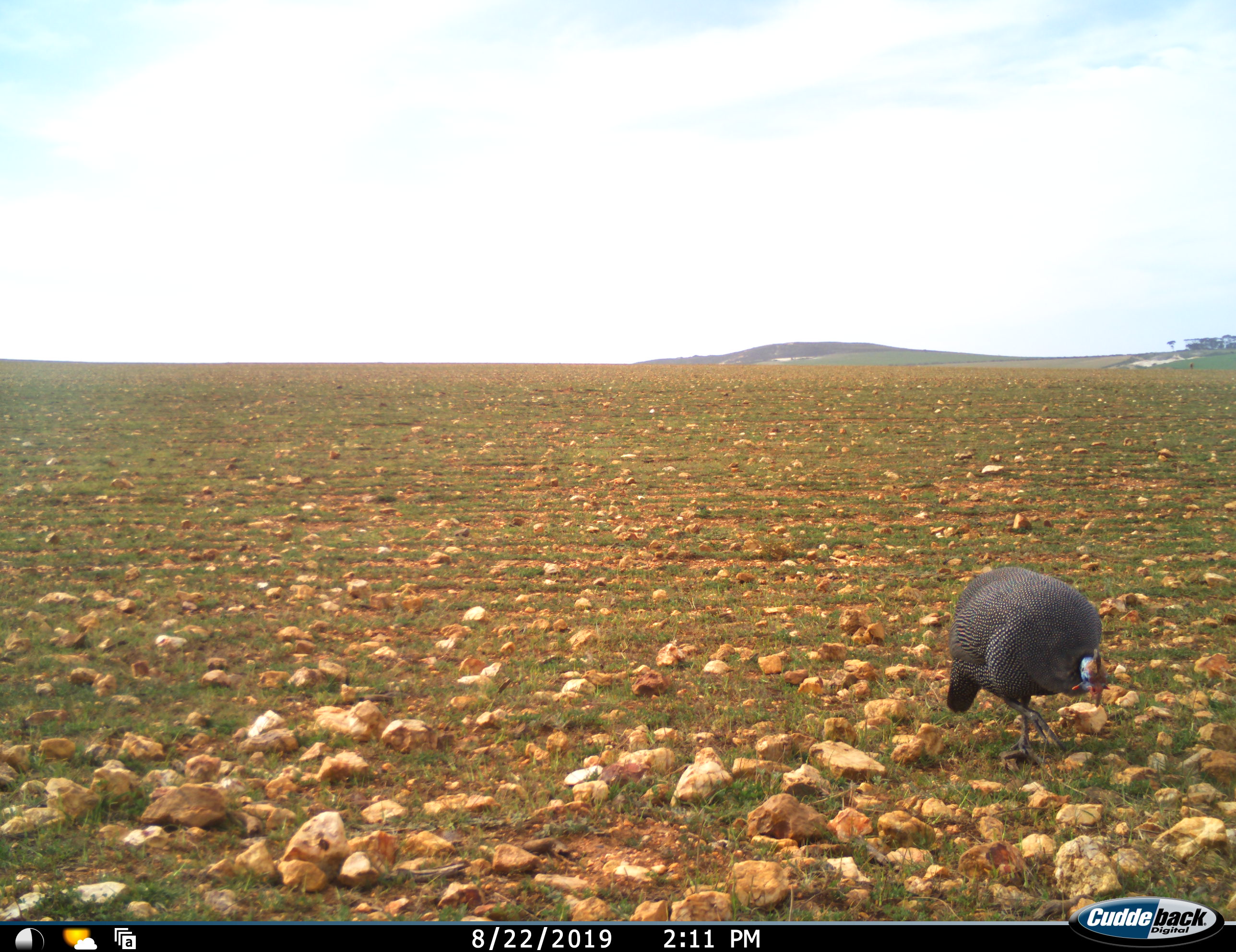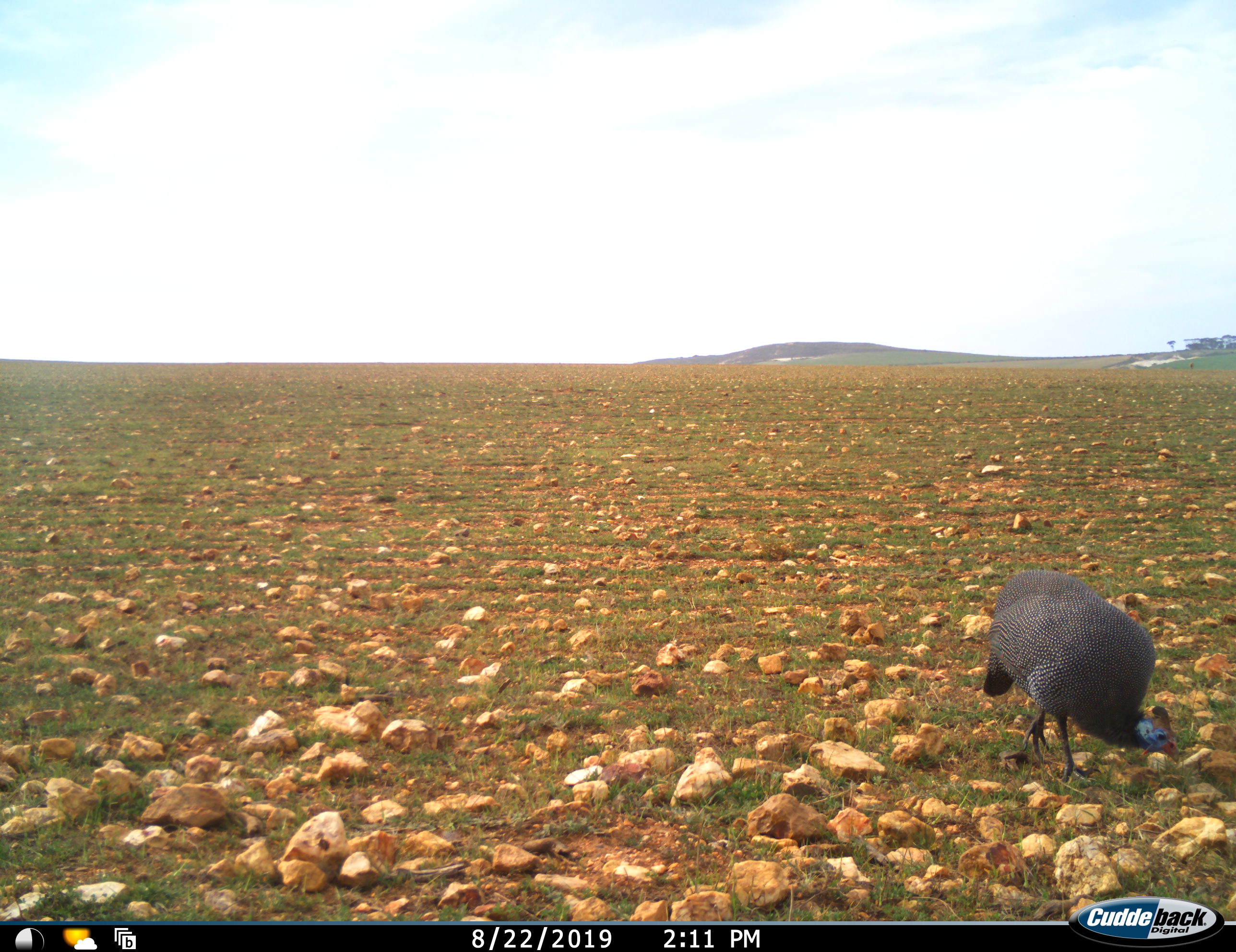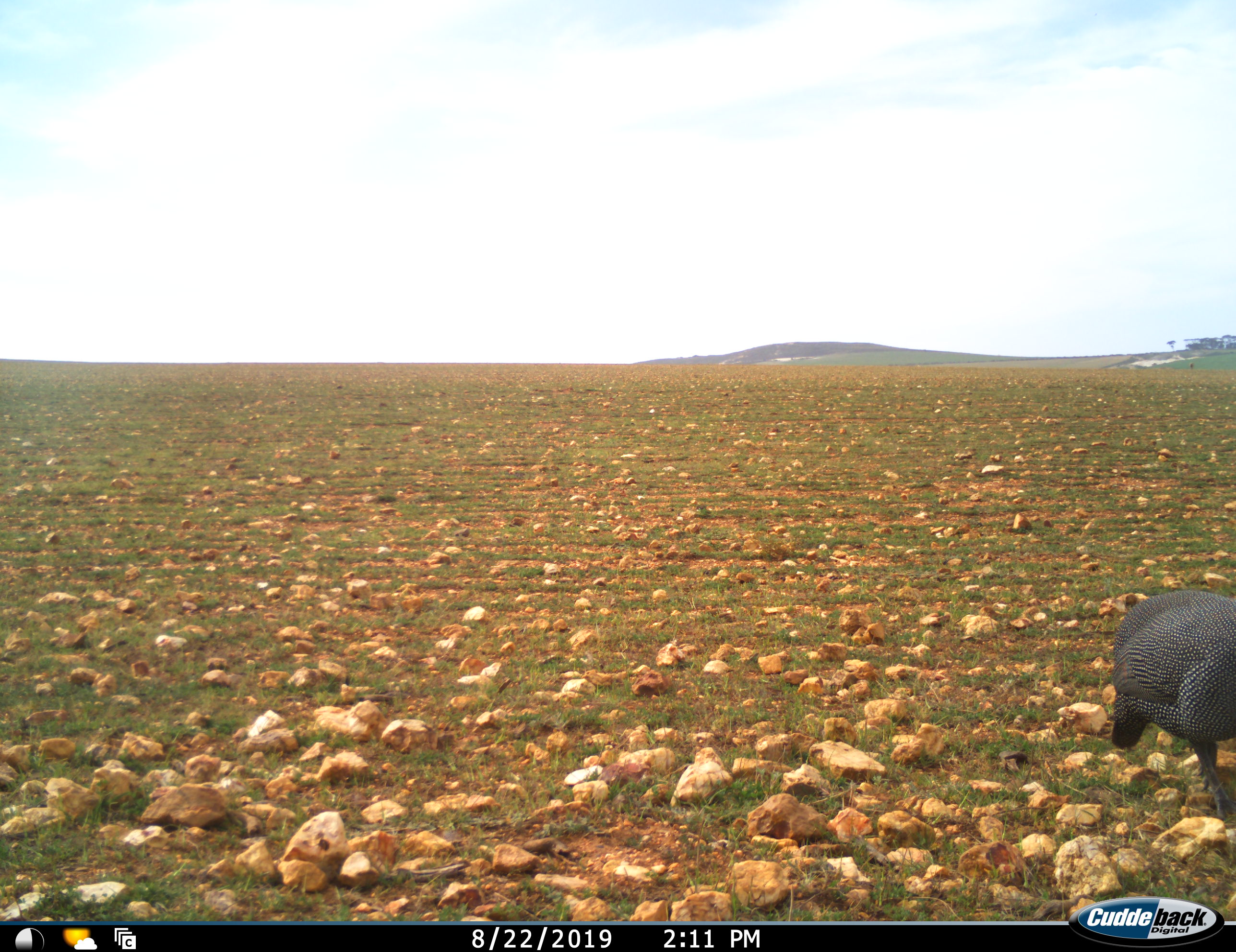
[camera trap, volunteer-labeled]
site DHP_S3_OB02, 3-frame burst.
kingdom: Animalia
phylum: Chordata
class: Aves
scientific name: Aves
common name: bird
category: birdother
Birdother (bird) (Aves), count 1. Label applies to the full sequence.